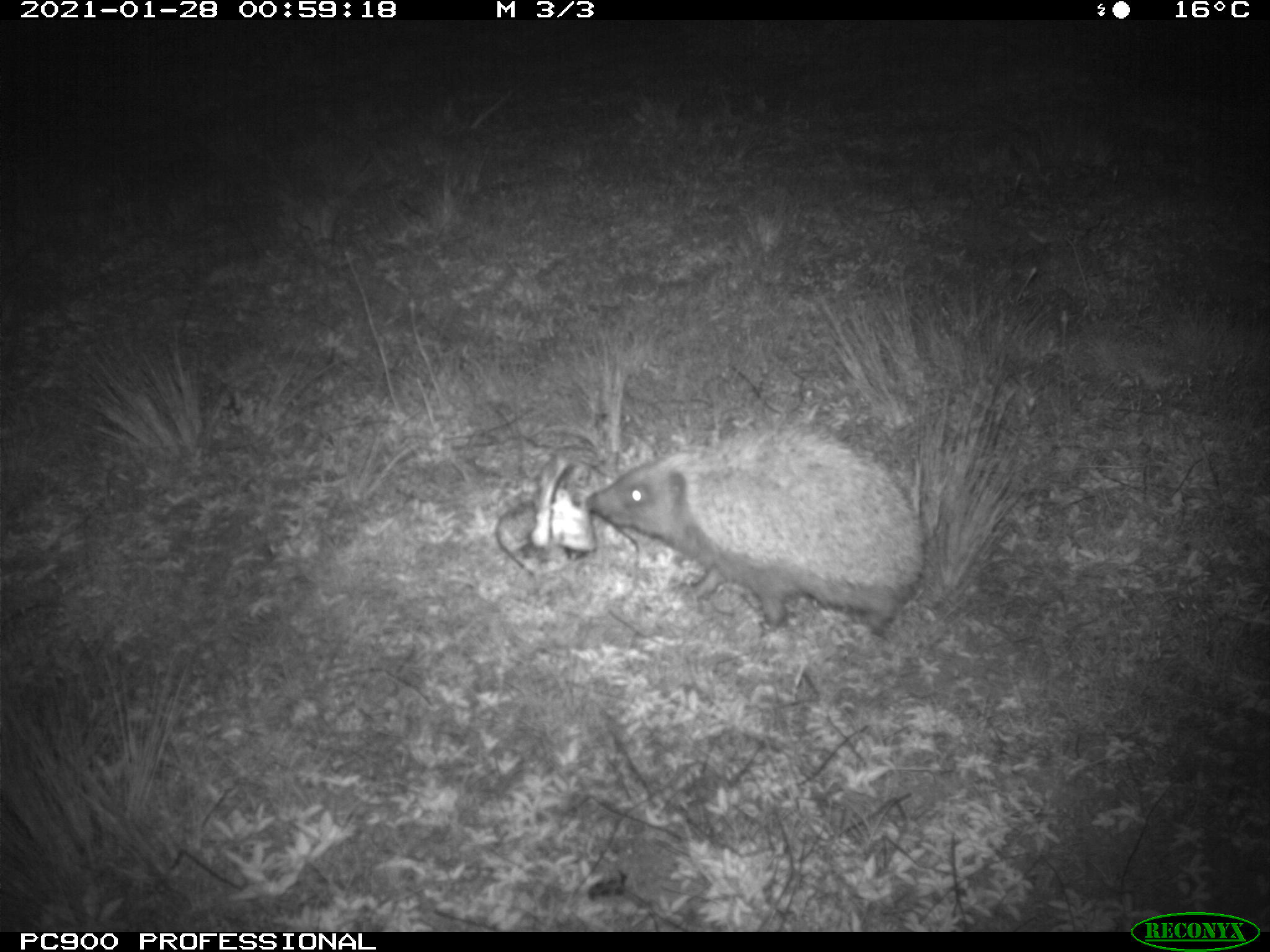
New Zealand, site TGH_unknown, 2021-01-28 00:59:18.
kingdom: Animalia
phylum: Chordata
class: Mammalia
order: Eulipotyphla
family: Erinaceidae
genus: Erinaceus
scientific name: Erinaceus europaeus europaeus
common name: european hedgehog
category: hedgehog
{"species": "hedgehog (european hedgehog) (Erinaceus europaeus europaeus)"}